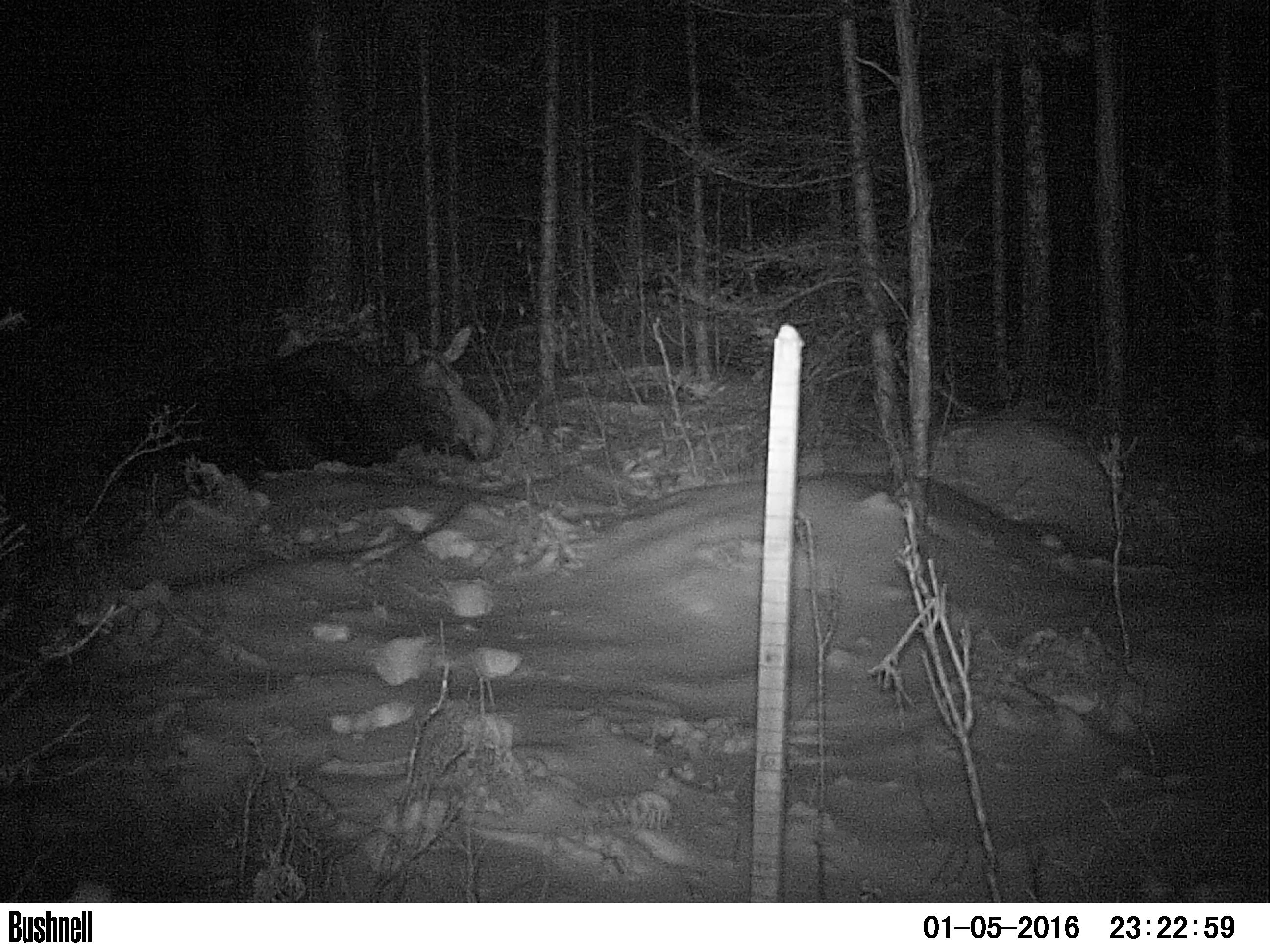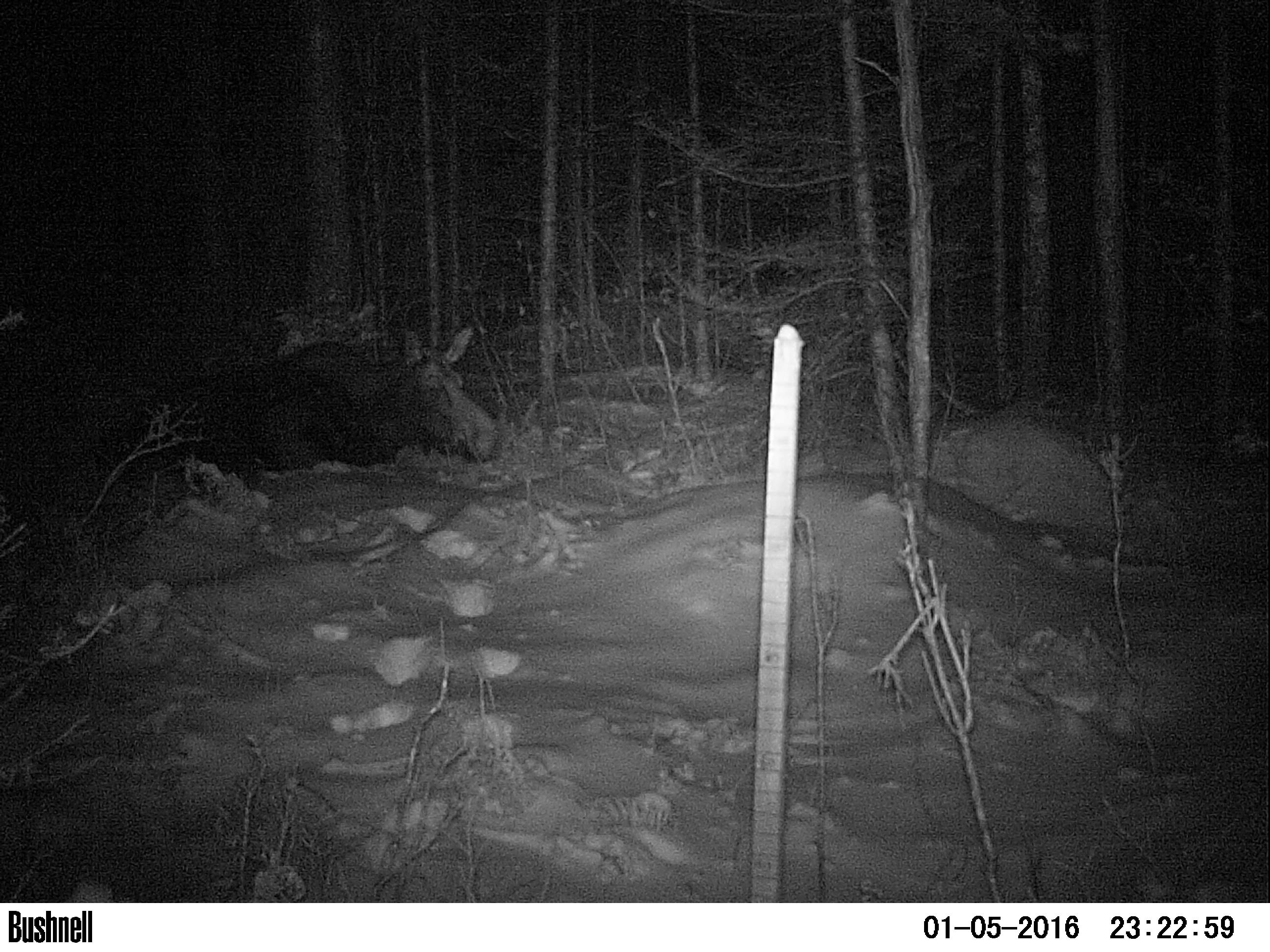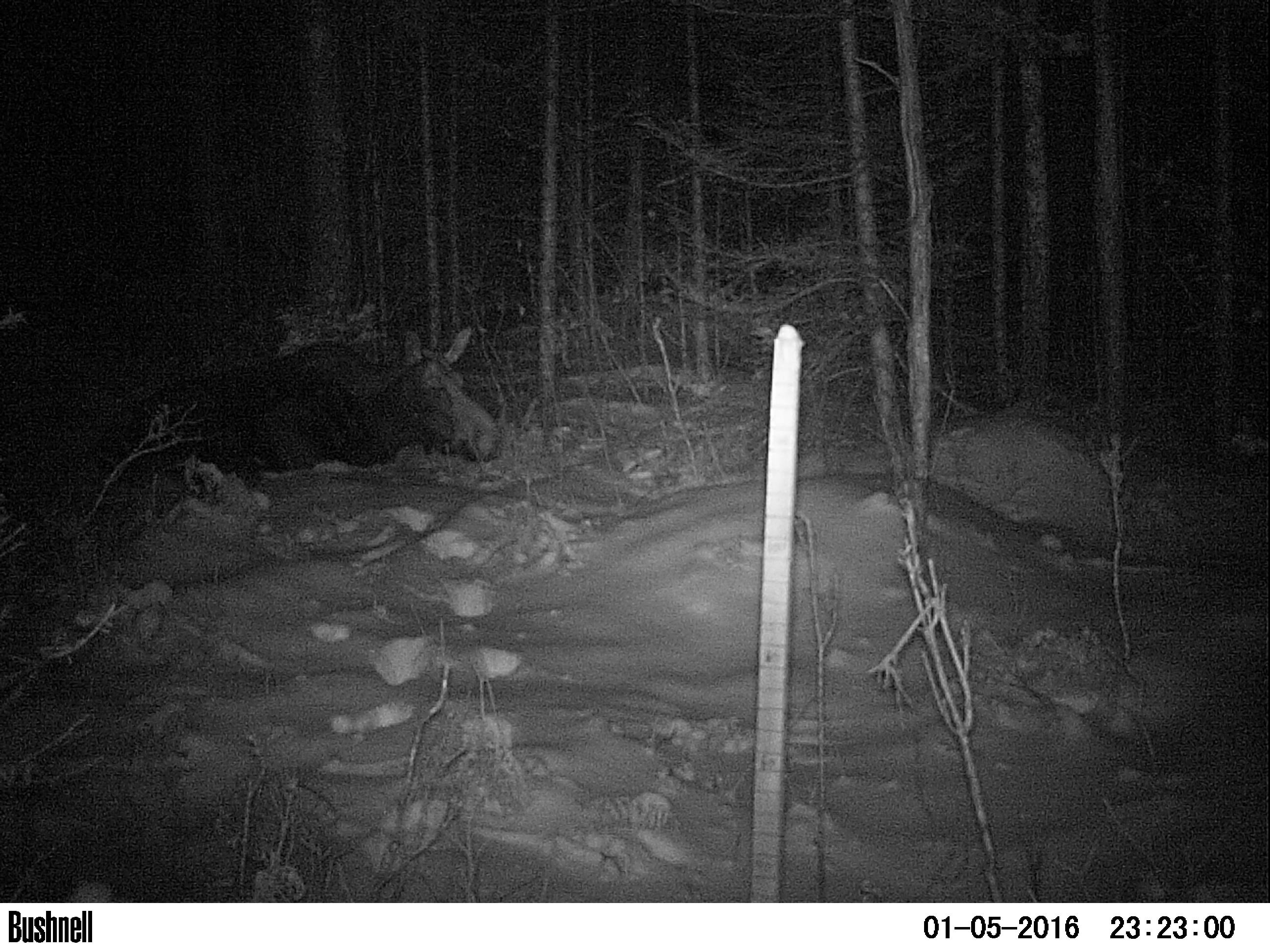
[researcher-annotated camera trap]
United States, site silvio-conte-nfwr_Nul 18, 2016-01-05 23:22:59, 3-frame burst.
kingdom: Animalia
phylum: Chordata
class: Mammalia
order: Artiodactyla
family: Cervidae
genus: Alces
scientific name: Alces alces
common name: moose